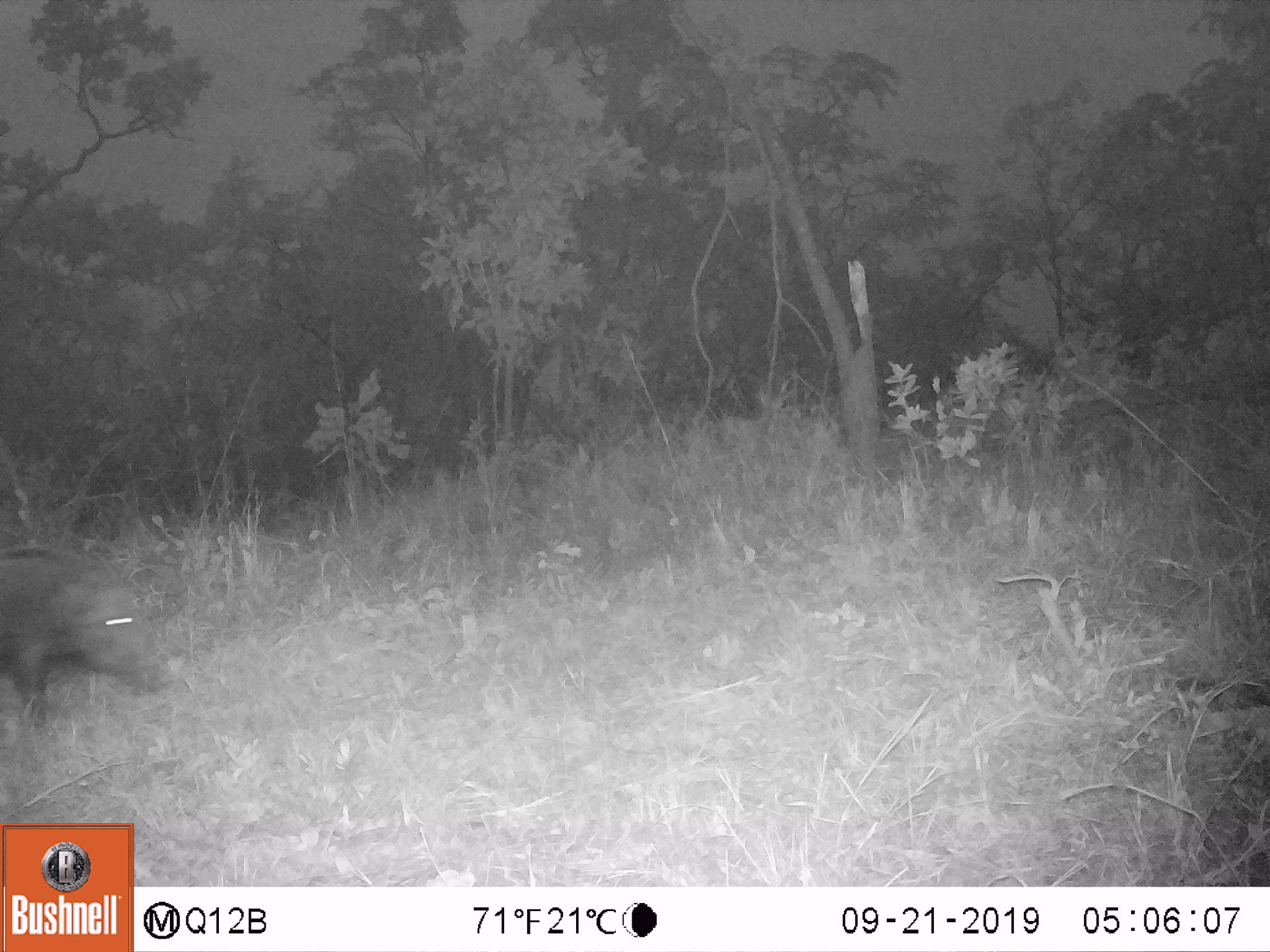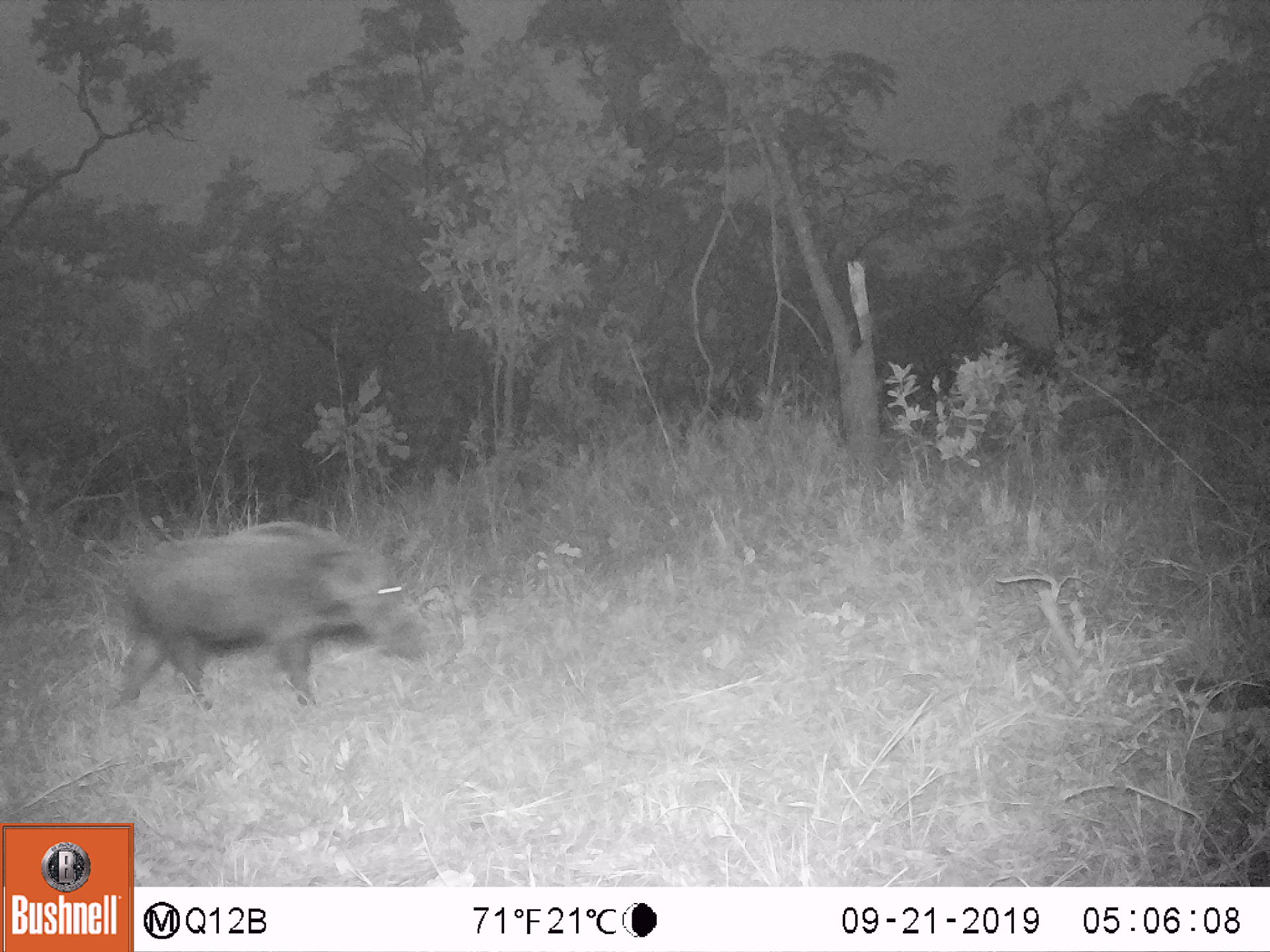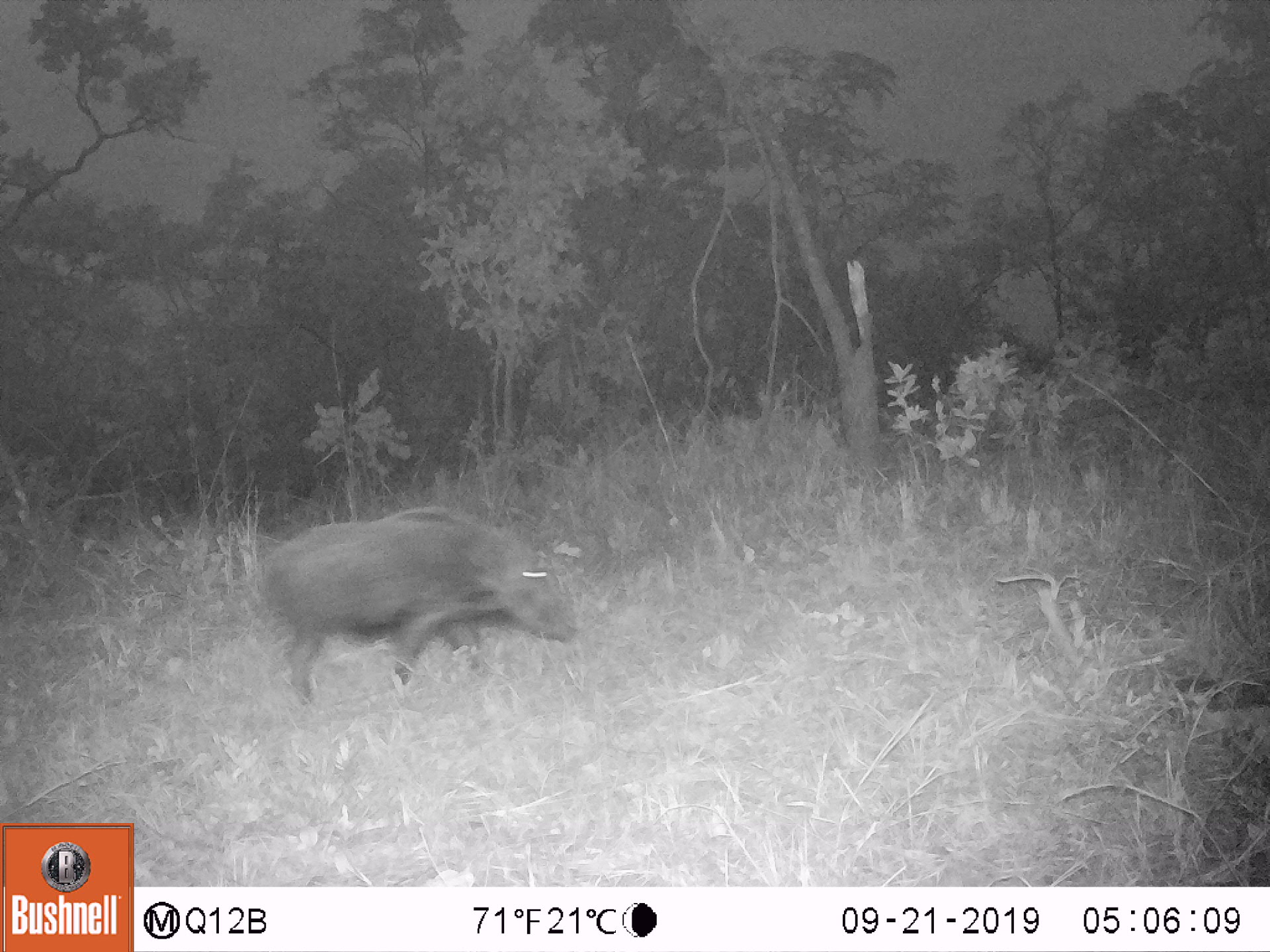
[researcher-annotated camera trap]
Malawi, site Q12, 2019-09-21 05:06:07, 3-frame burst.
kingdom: Animalia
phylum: Chordata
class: Mammalia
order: Artiodactyla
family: Suidae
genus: Potamochoerus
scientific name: Potamochoerus larvatus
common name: bushpig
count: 1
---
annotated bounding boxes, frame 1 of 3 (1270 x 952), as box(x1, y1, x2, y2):
bushpig: box(0, 533, 171, 733)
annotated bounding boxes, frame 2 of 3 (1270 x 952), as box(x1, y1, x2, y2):
bushpig: box(100, 508, 425, 720)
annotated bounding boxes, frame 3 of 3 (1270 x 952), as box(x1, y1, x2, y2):
bushpig: box(262, 499, 583, 706)